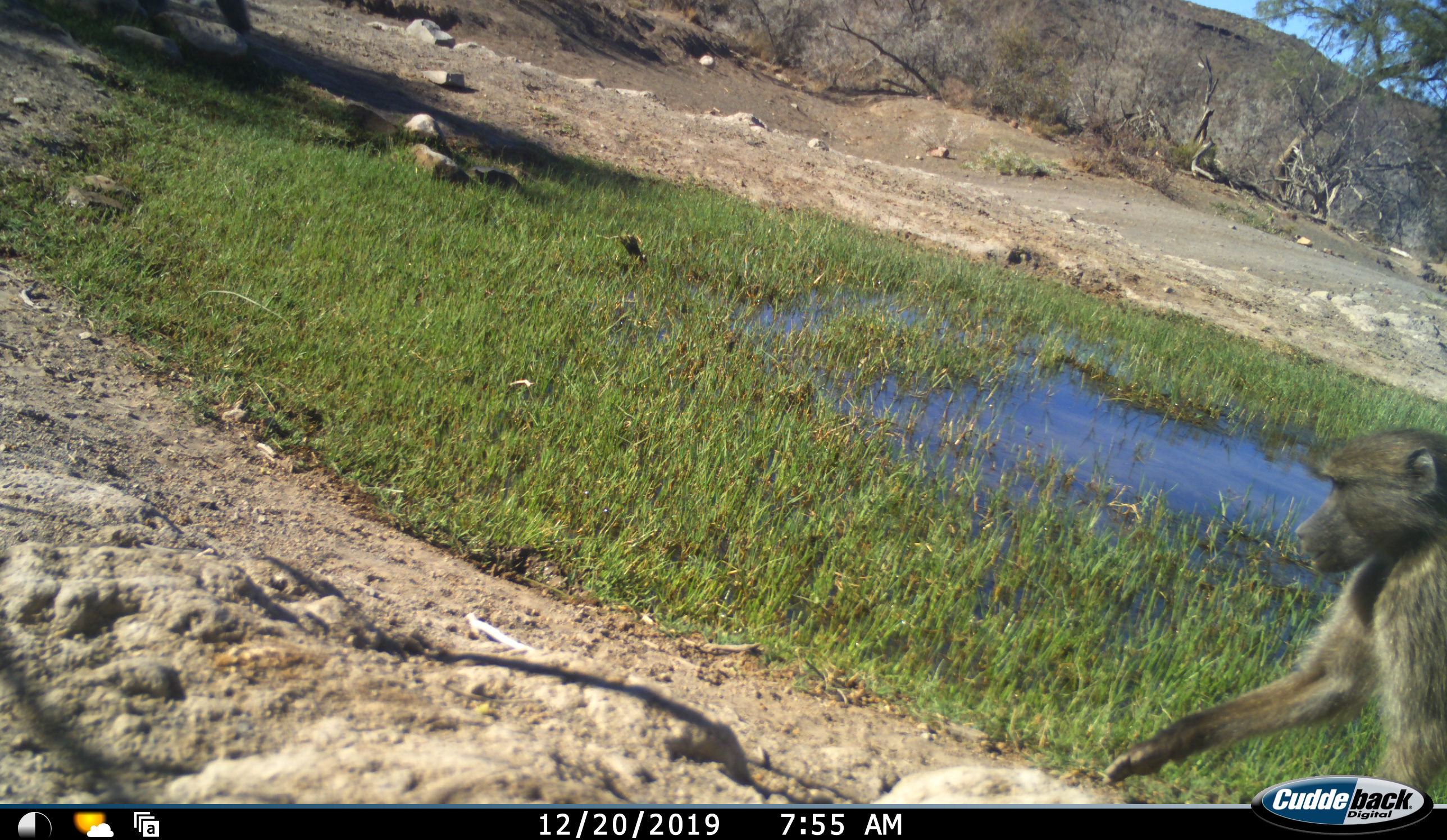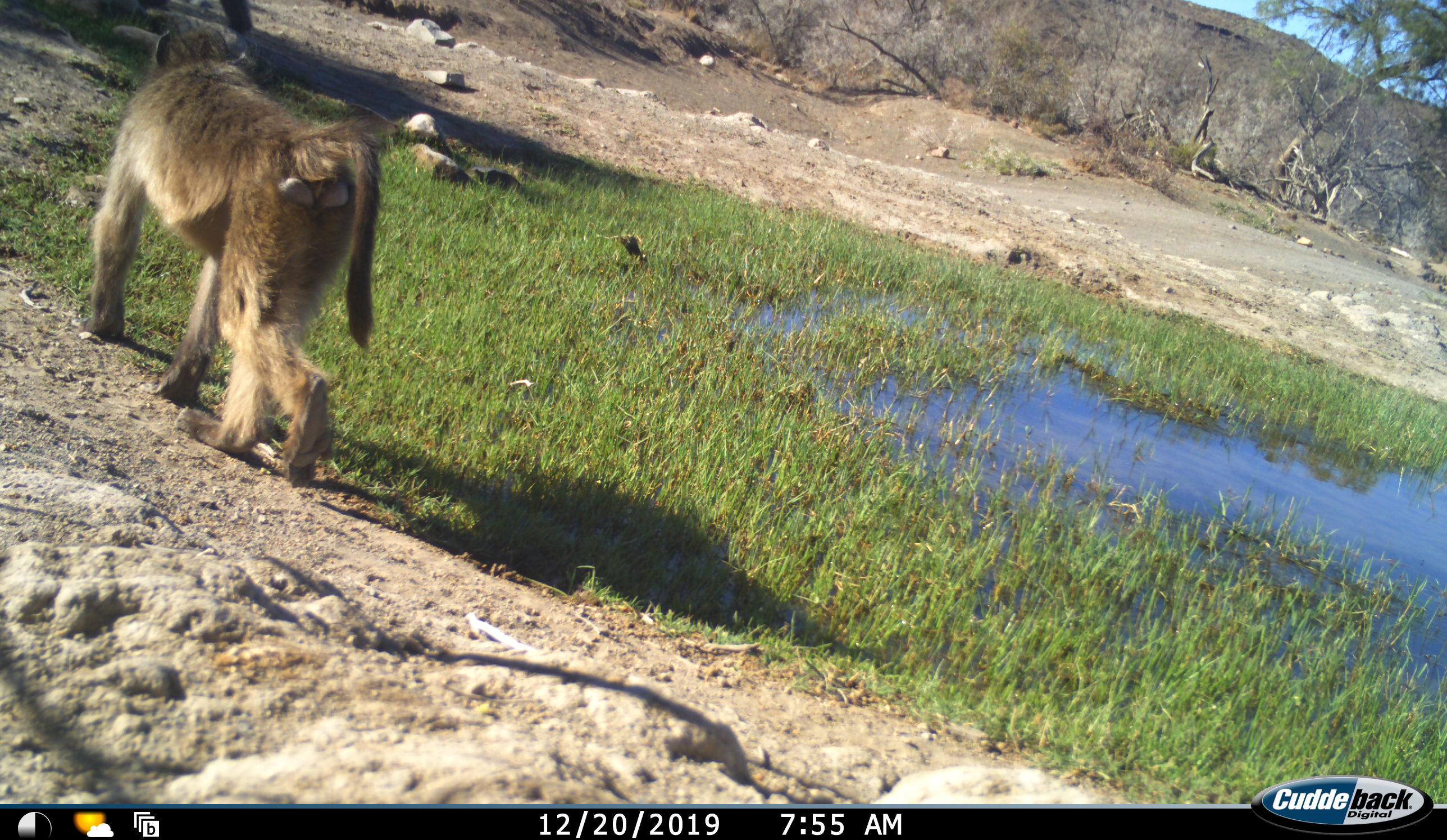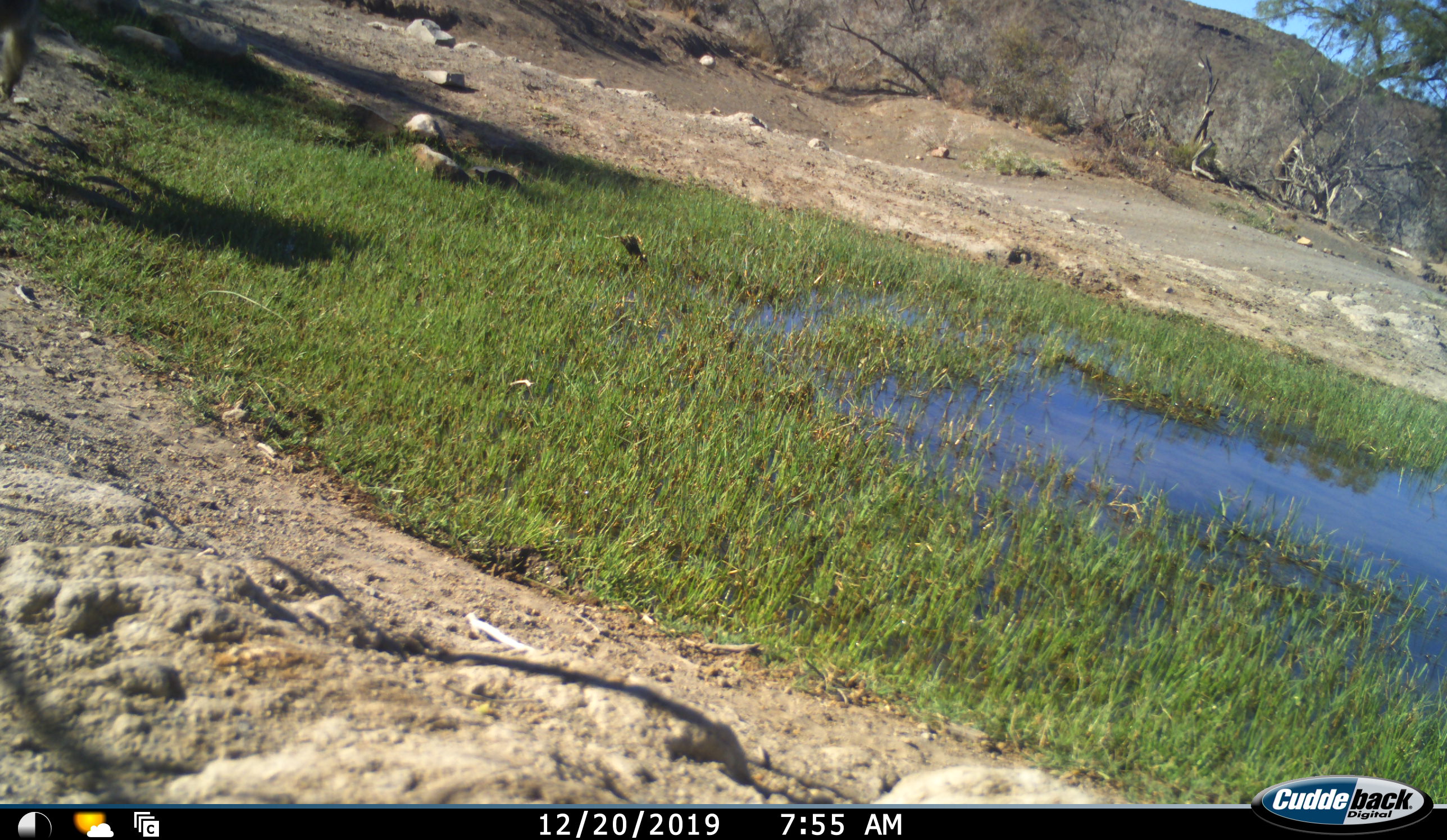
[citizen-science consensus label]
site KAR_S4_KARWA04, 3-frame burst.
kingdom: Animalia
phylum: Chordata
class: Mammalia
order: Primates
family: Cercopithecidae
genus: Papio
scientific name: Papio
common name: baboon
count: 1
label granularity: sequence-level